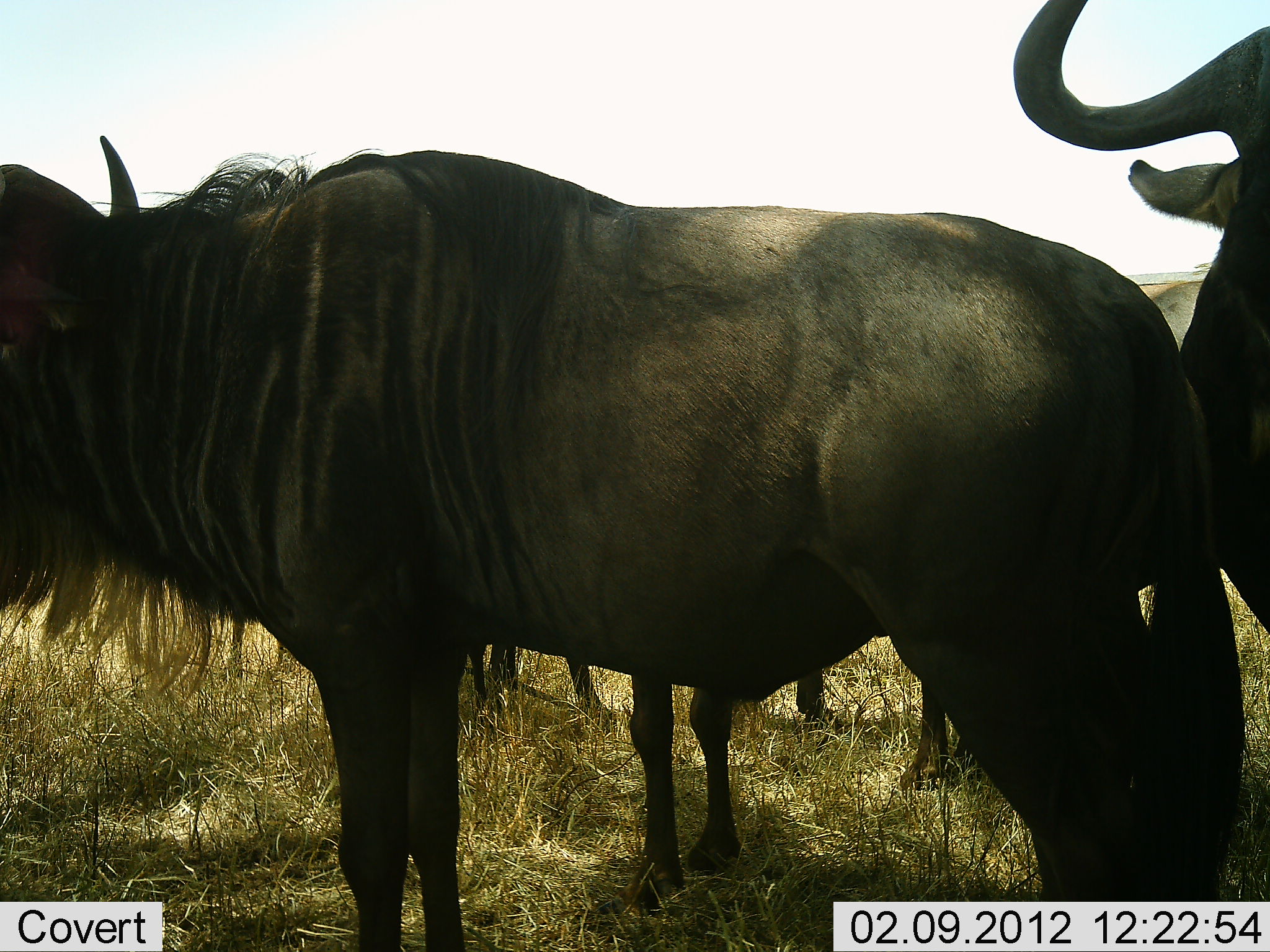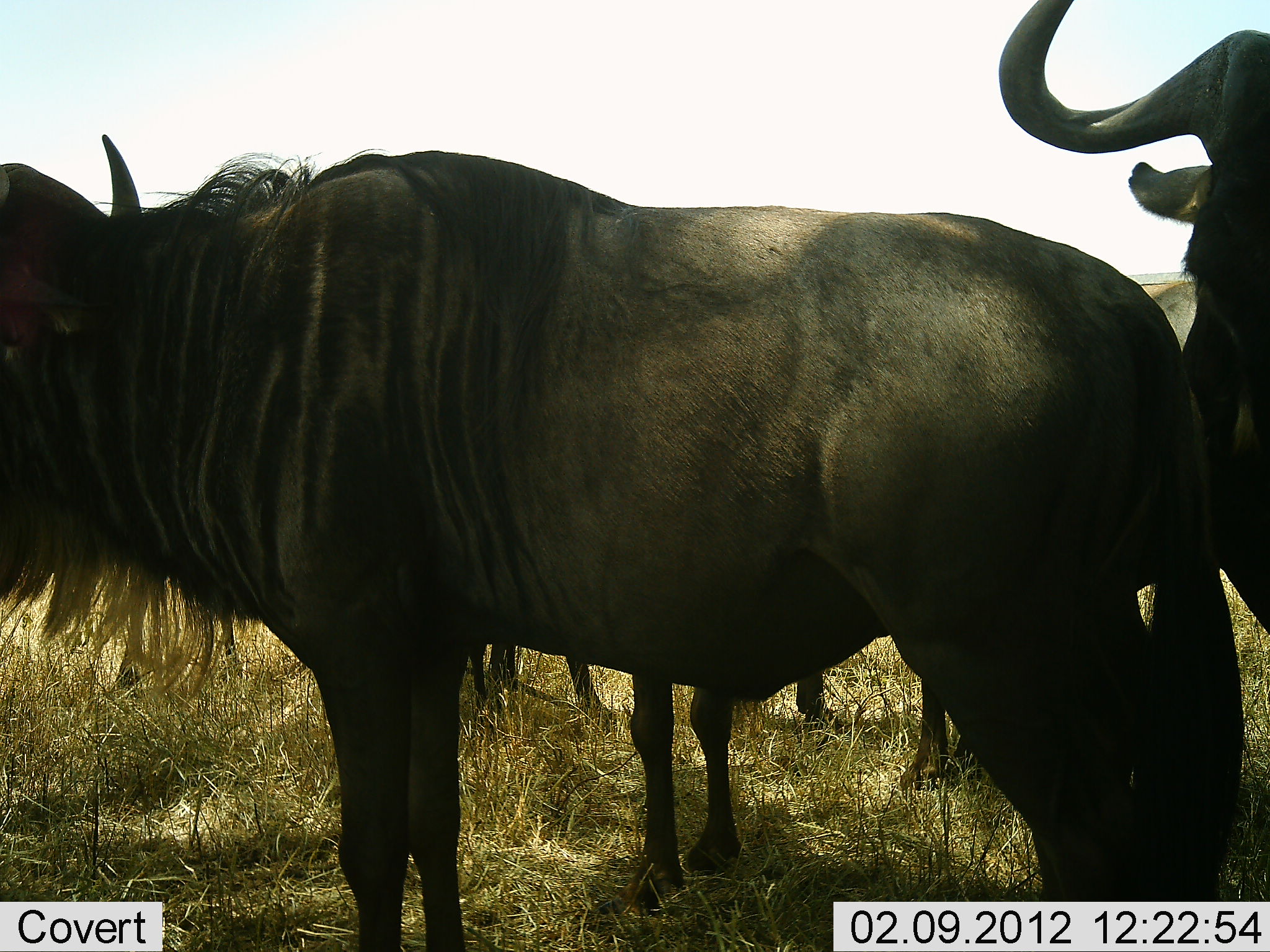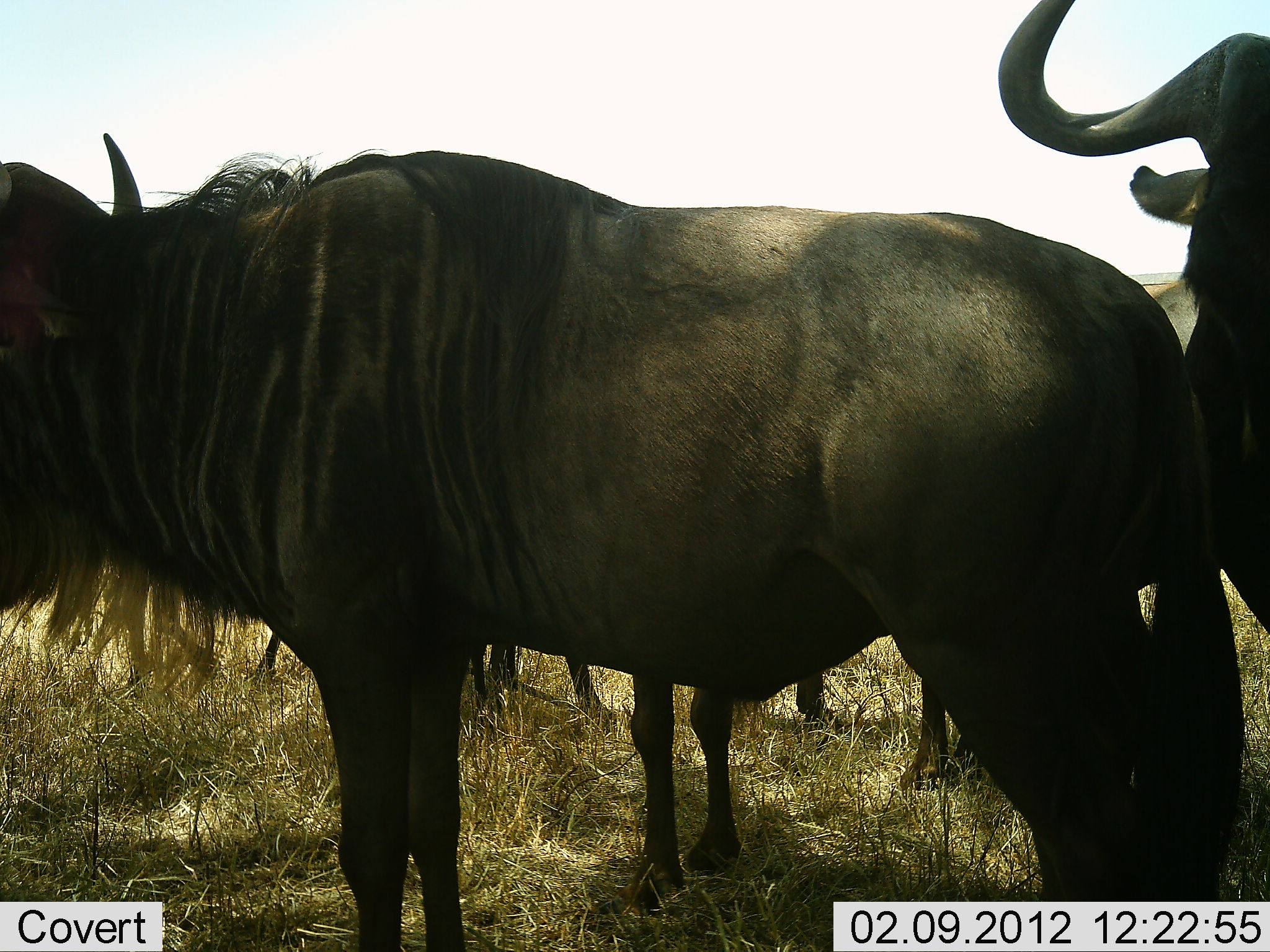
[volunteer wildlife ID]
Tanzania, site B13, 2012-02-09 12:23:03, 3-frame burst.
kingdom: Animalia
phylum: Chordata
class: Mammalia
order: Artiodactyla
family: Bovidae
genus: Connochaetes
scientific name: Connochaetes taurinus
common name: blue wildebeest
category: wildebeest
Wildebeest (blue wildebeest) (Connochaetes taurinus), count 4. Behavior (volunteer vote fractions): standing 100%, resting 6%, moving 0%, interacting 6%. Young present (vote fraction): 6%. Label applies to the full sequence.